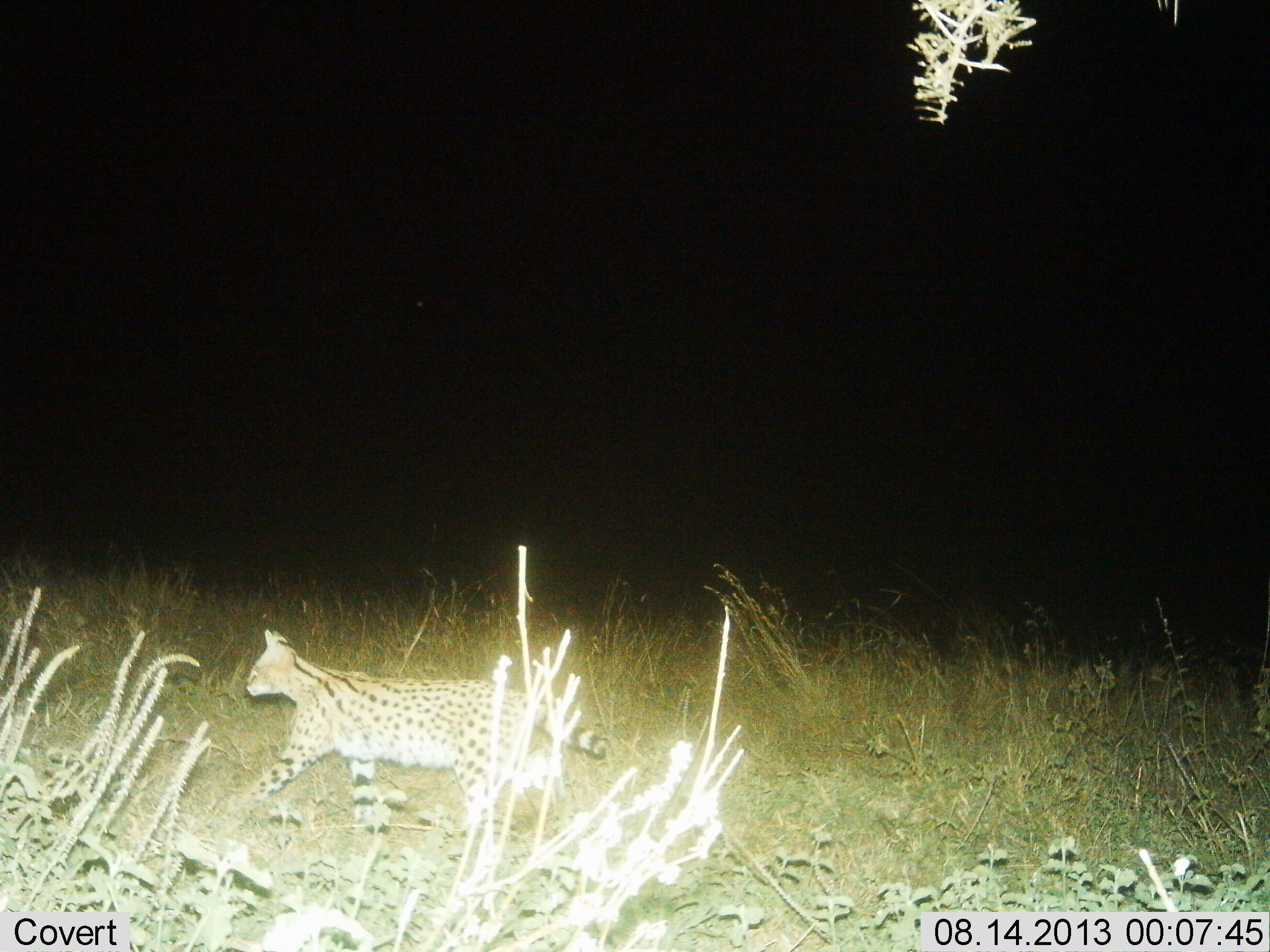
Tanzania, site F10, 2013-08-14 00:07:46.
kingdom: Animalia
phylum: Chordata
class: Mammalia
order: Carnivora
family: Felidae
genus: Leptailurus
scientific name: Leptailurus serval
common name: serval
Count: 1.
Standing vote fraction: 6%.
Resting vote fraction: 0%.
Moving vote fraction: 94%.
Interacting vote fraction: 0%.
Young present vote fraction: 0%.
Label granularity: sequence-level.